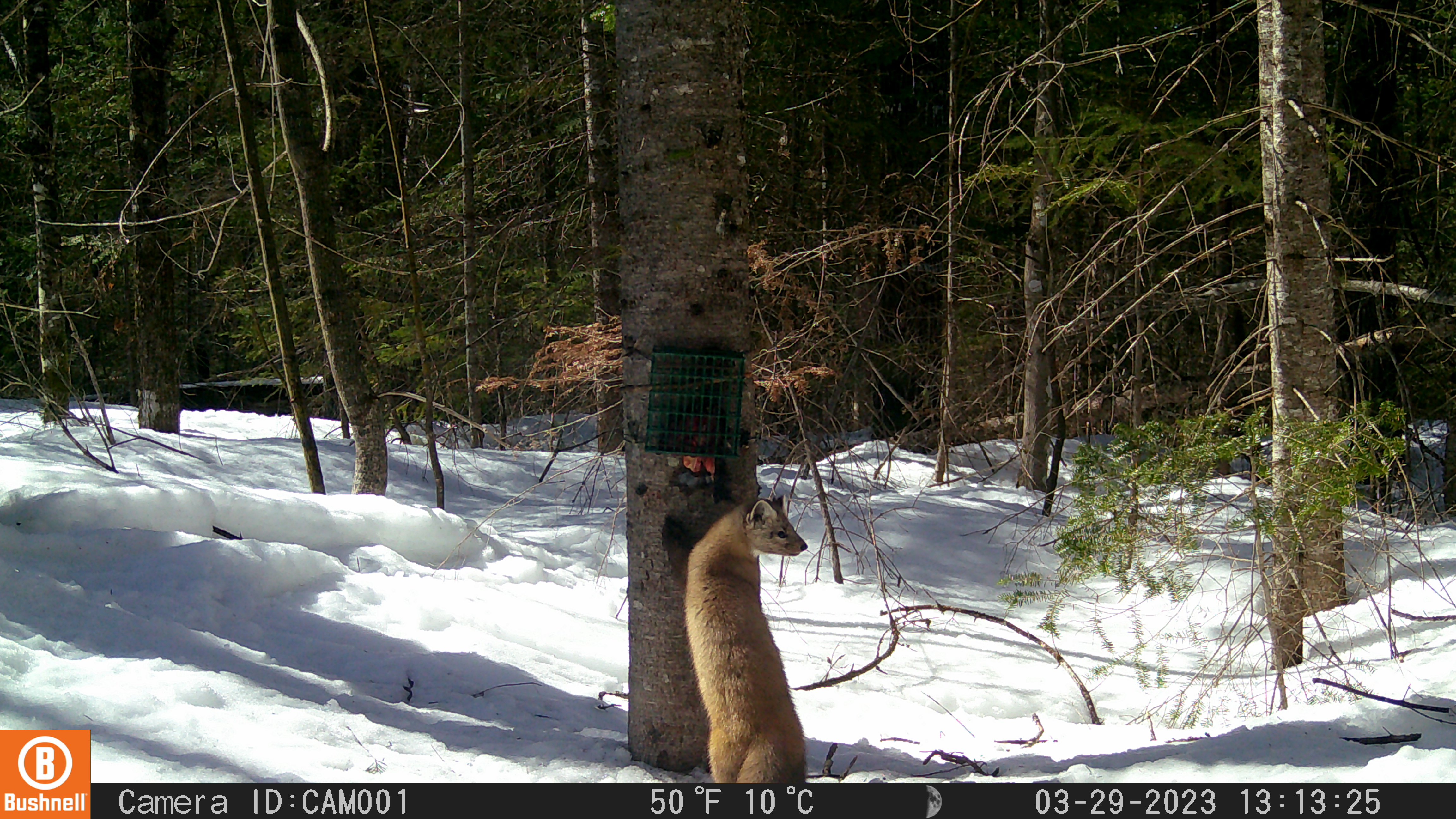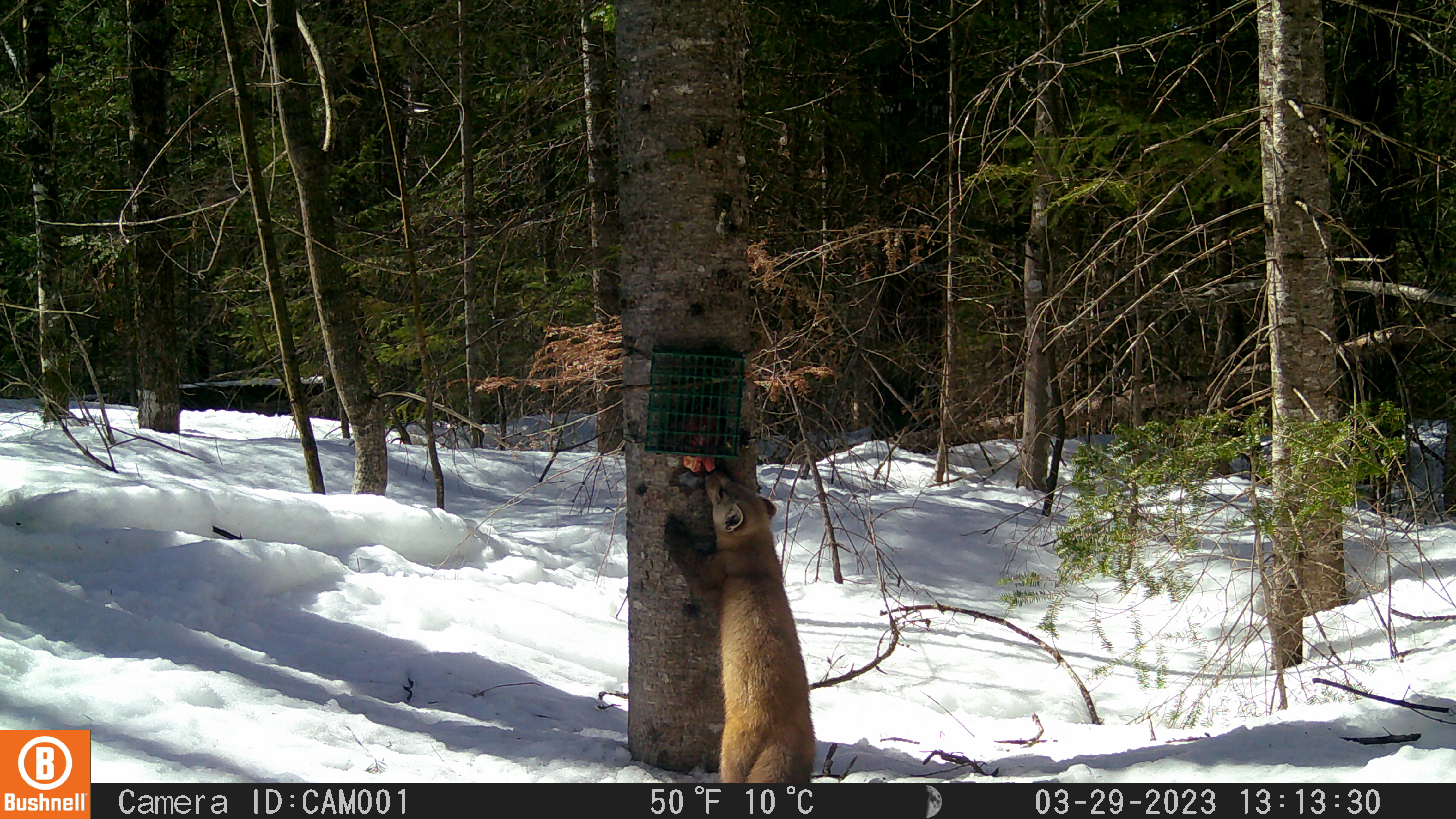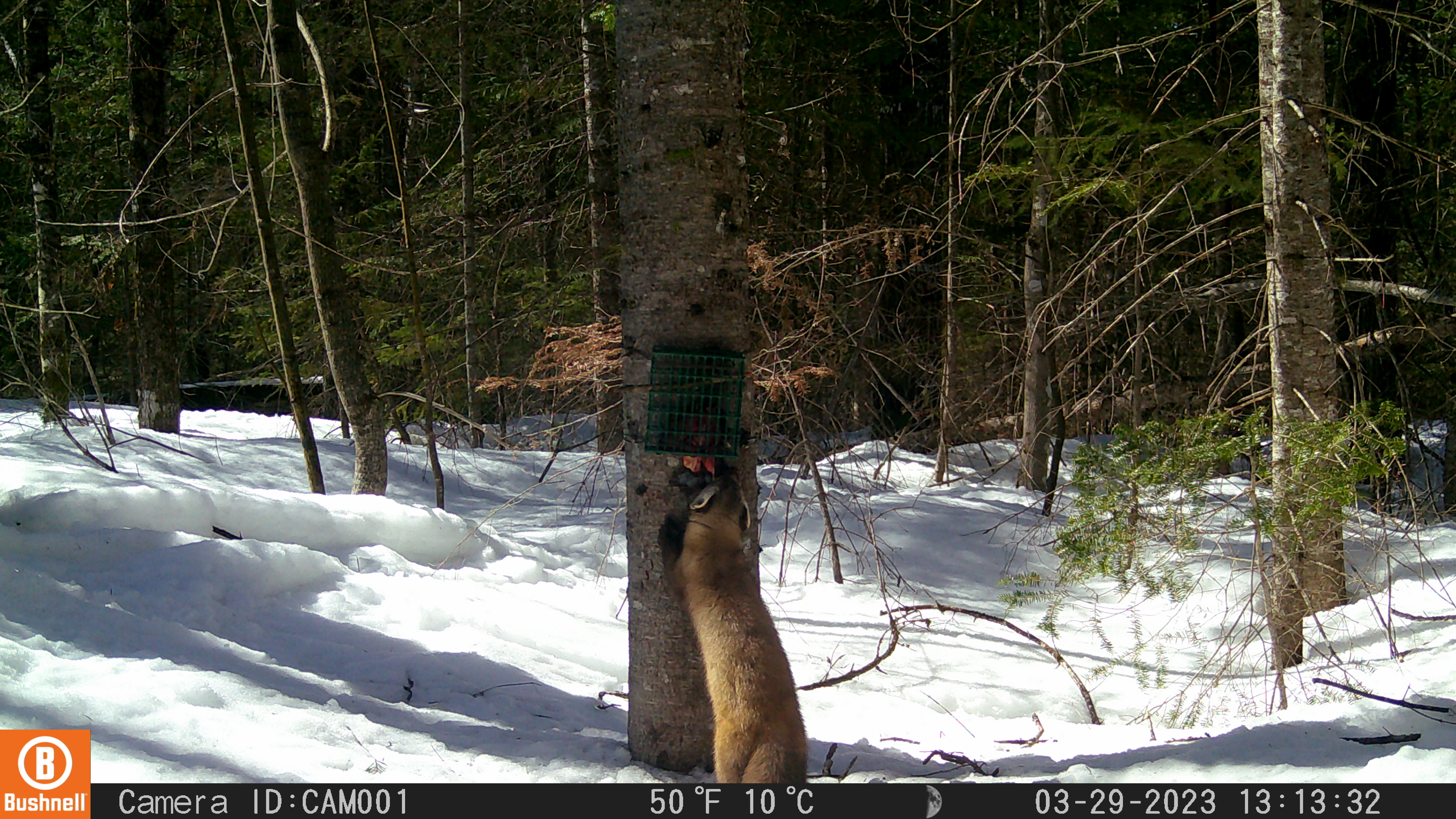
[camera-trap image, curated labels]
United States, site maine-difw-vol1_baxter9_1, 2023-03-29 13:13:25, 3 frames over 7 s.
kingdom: Animalia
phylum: Chordata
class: Mammalia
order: Carnivora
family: Mustelidae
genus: Martes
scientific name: Martes americana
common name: american marten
American marten (Martes americana).